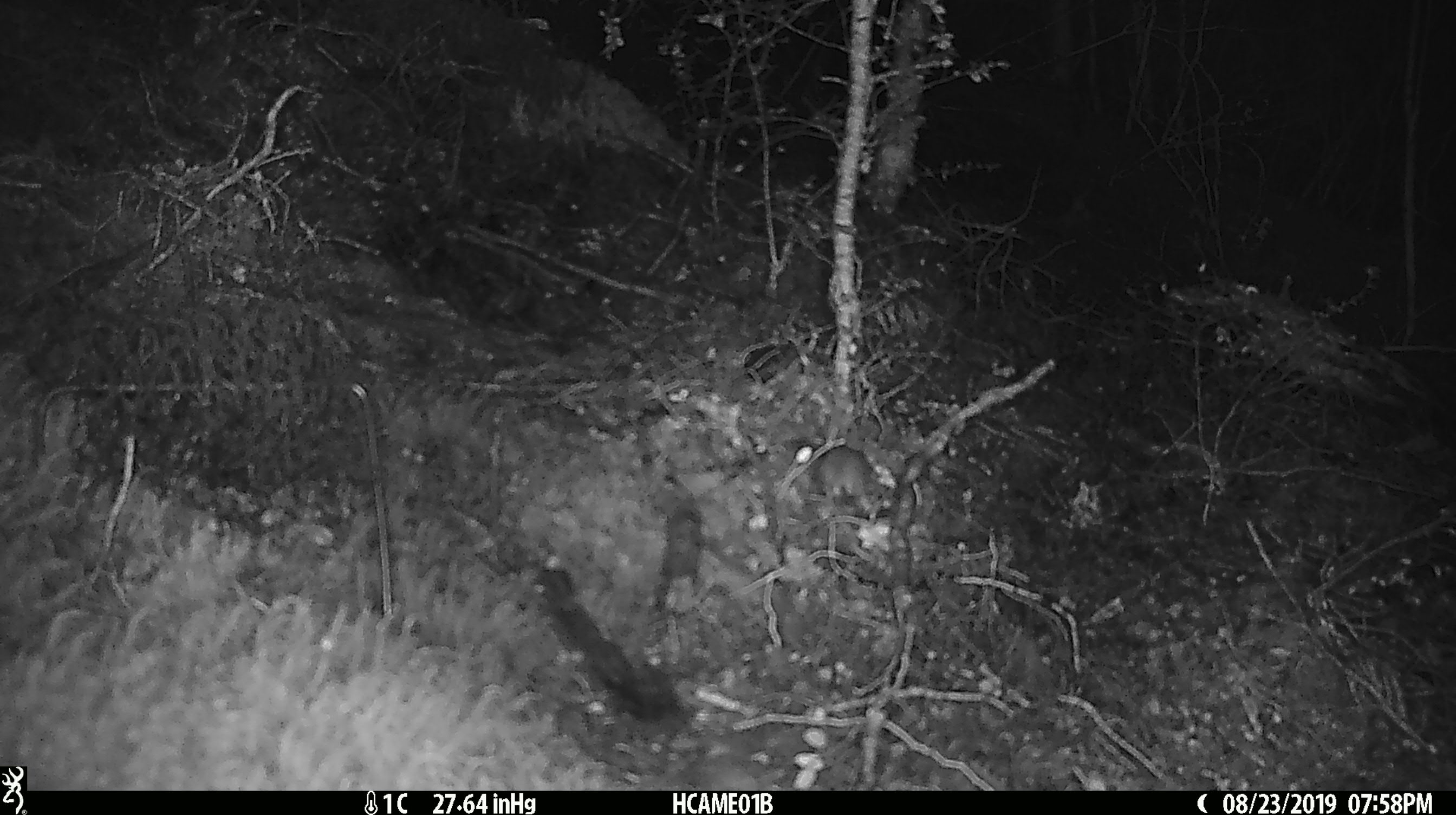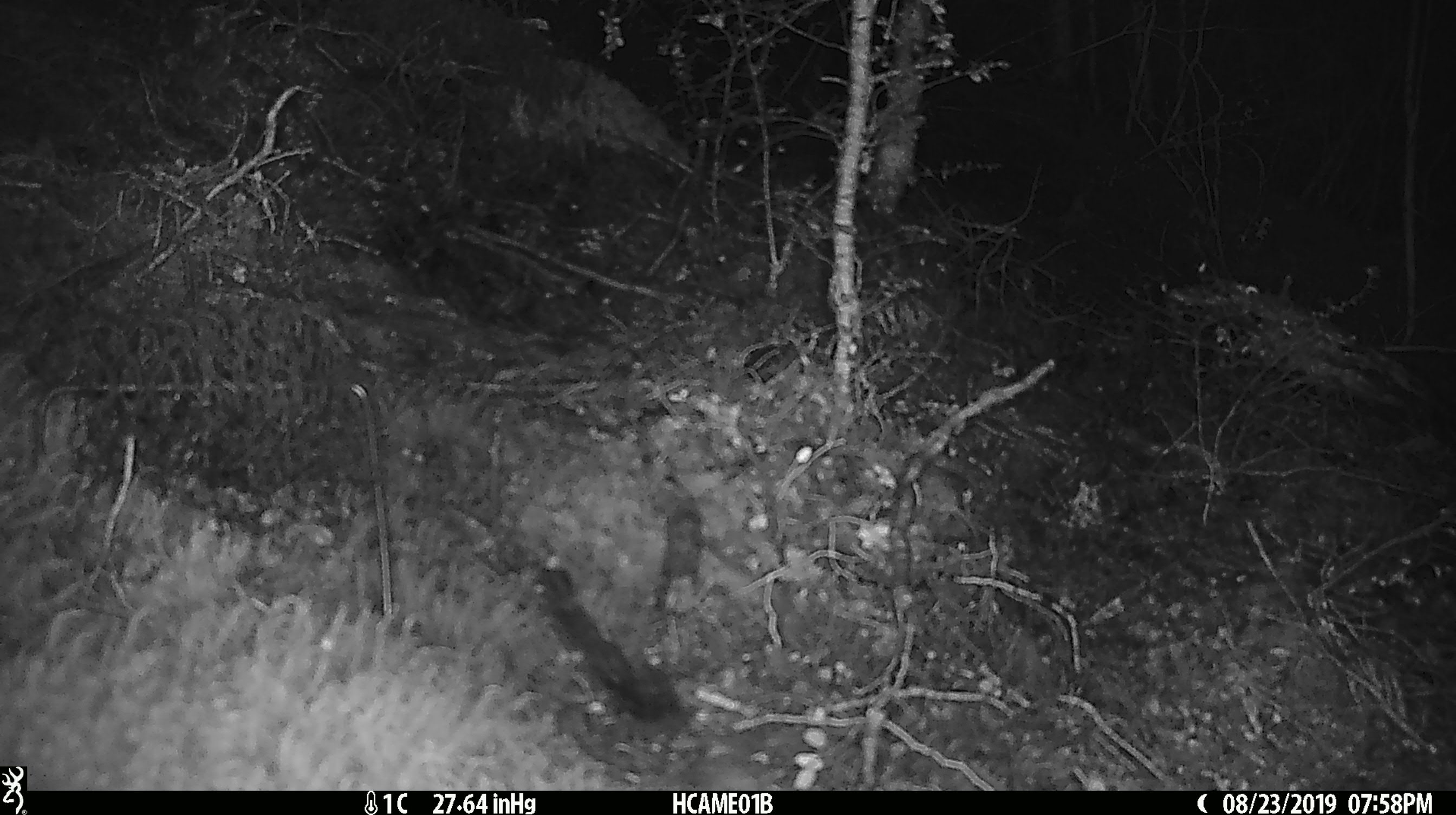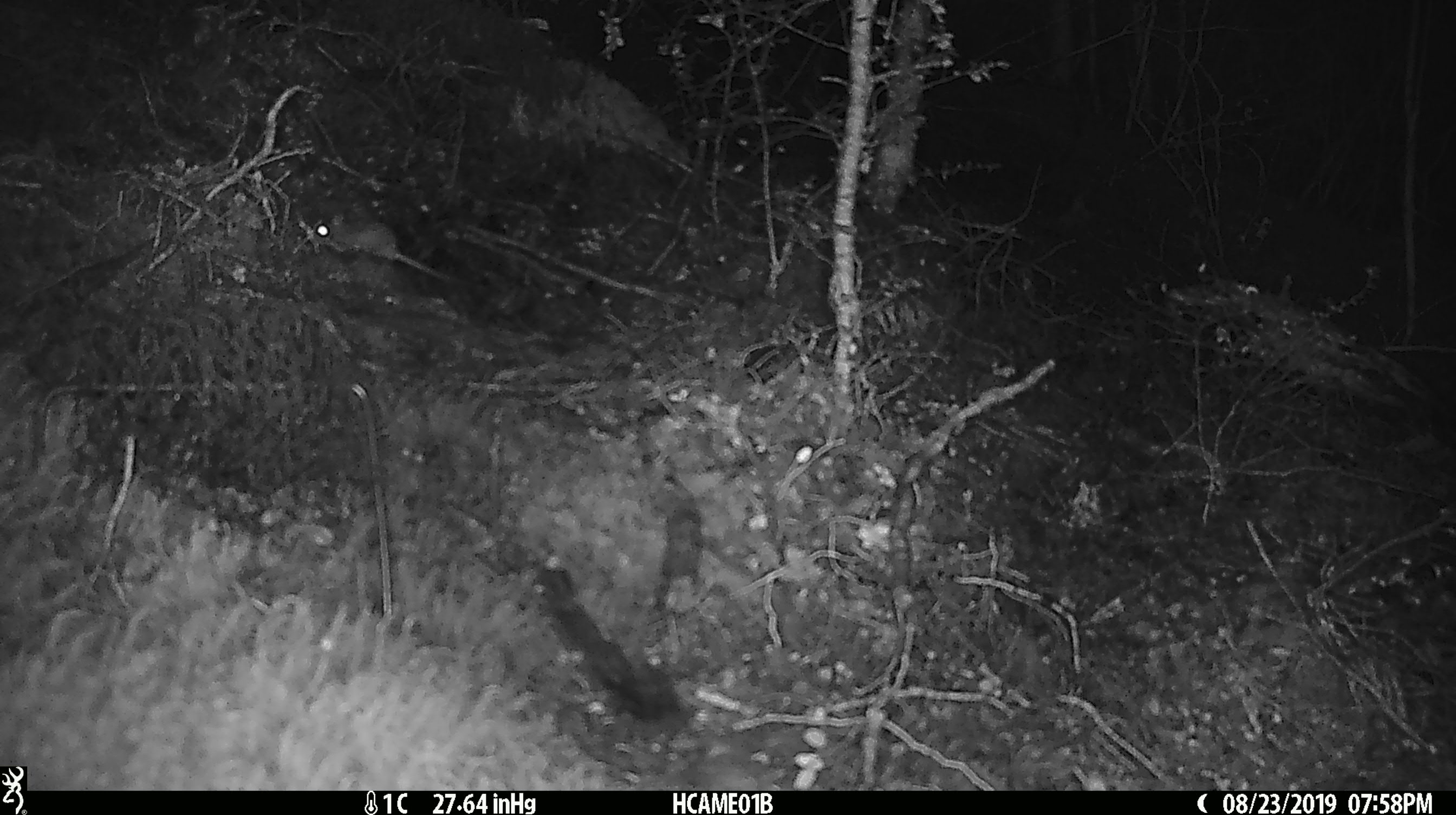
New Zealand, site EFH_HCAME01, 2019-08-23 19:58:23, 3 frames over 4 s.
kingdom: Animalia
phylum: Chordata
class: Mammalia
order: Rodentia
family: Muridae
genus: Mus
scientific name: Mus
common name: mouse